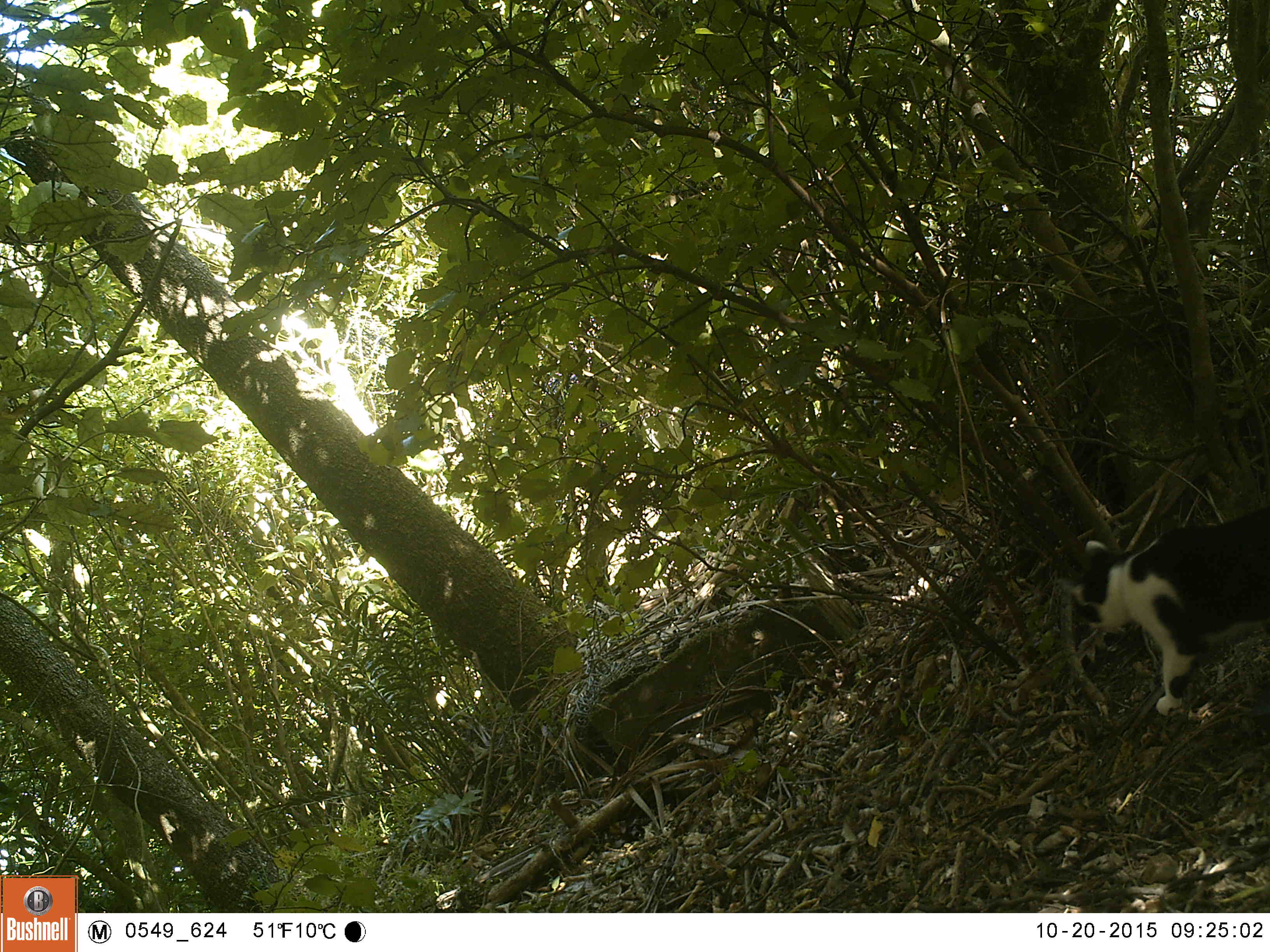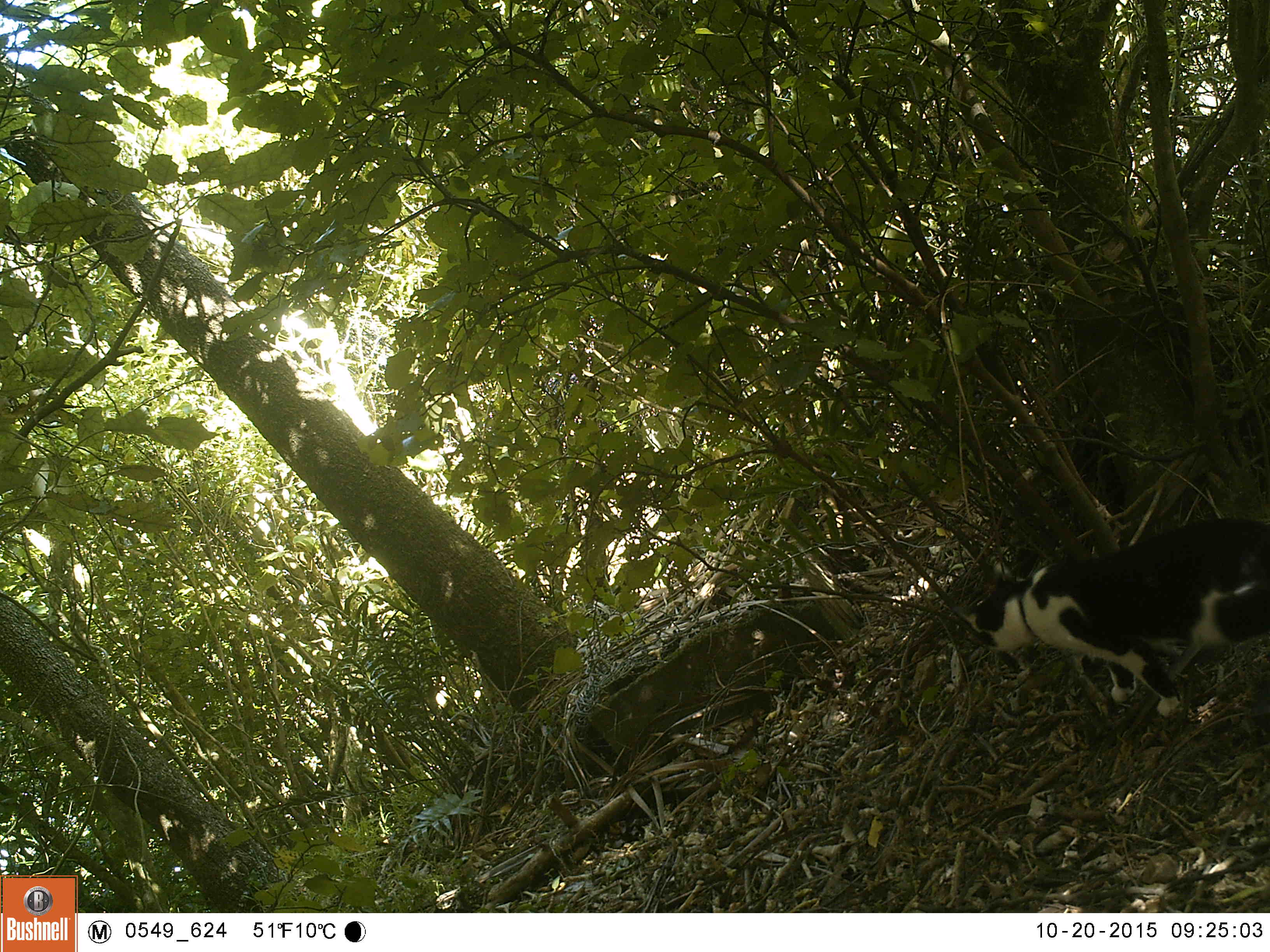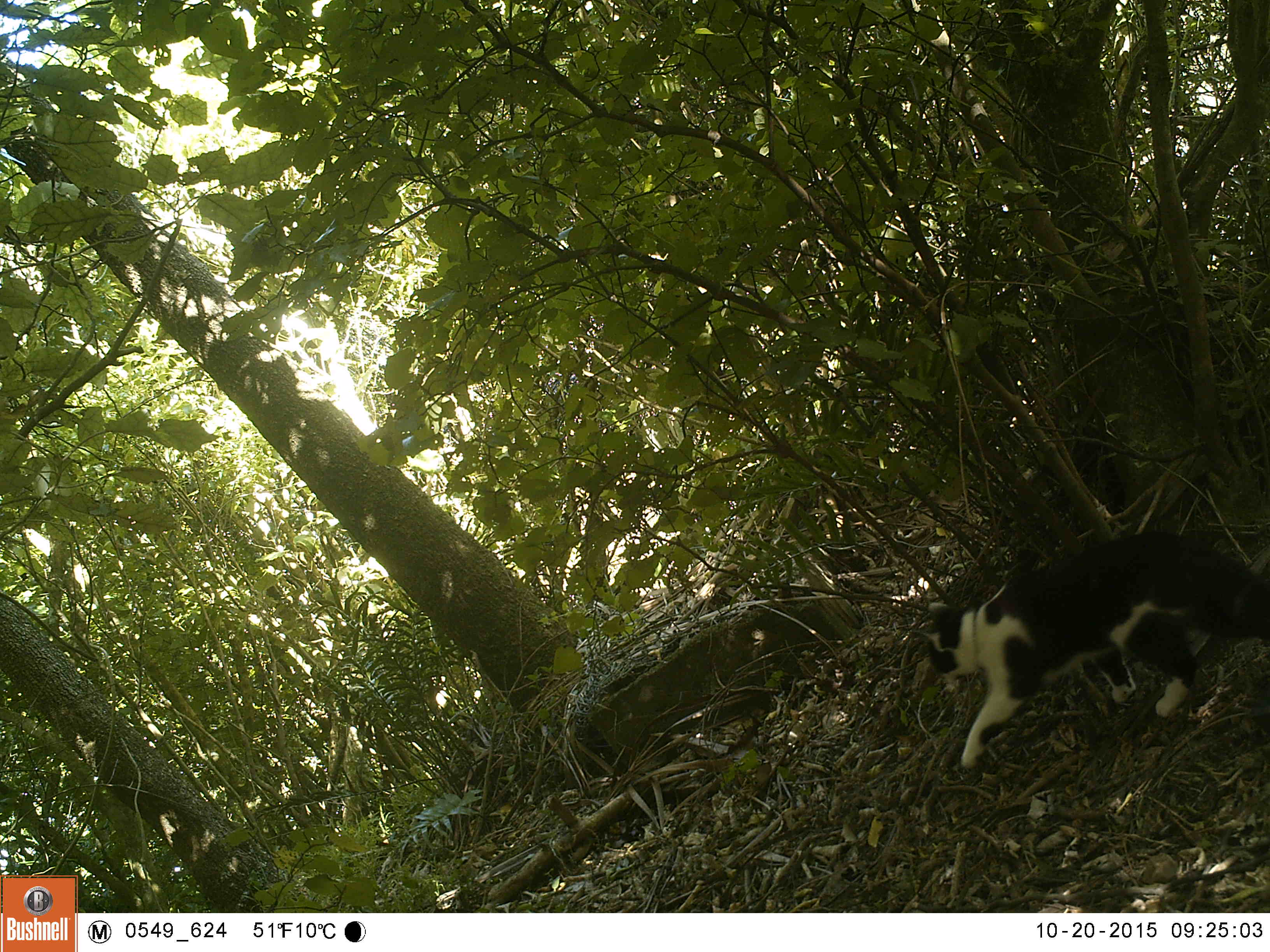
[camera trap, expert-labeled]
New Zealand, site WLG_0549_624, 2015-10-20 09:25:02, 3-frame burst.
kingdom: Animalia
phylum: Chordata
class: Mammalia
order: Carnivora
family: Felidae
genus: Felis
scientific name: Felis catus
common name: domestic cat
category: cat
Cat (domestic cat) (Felis catus).